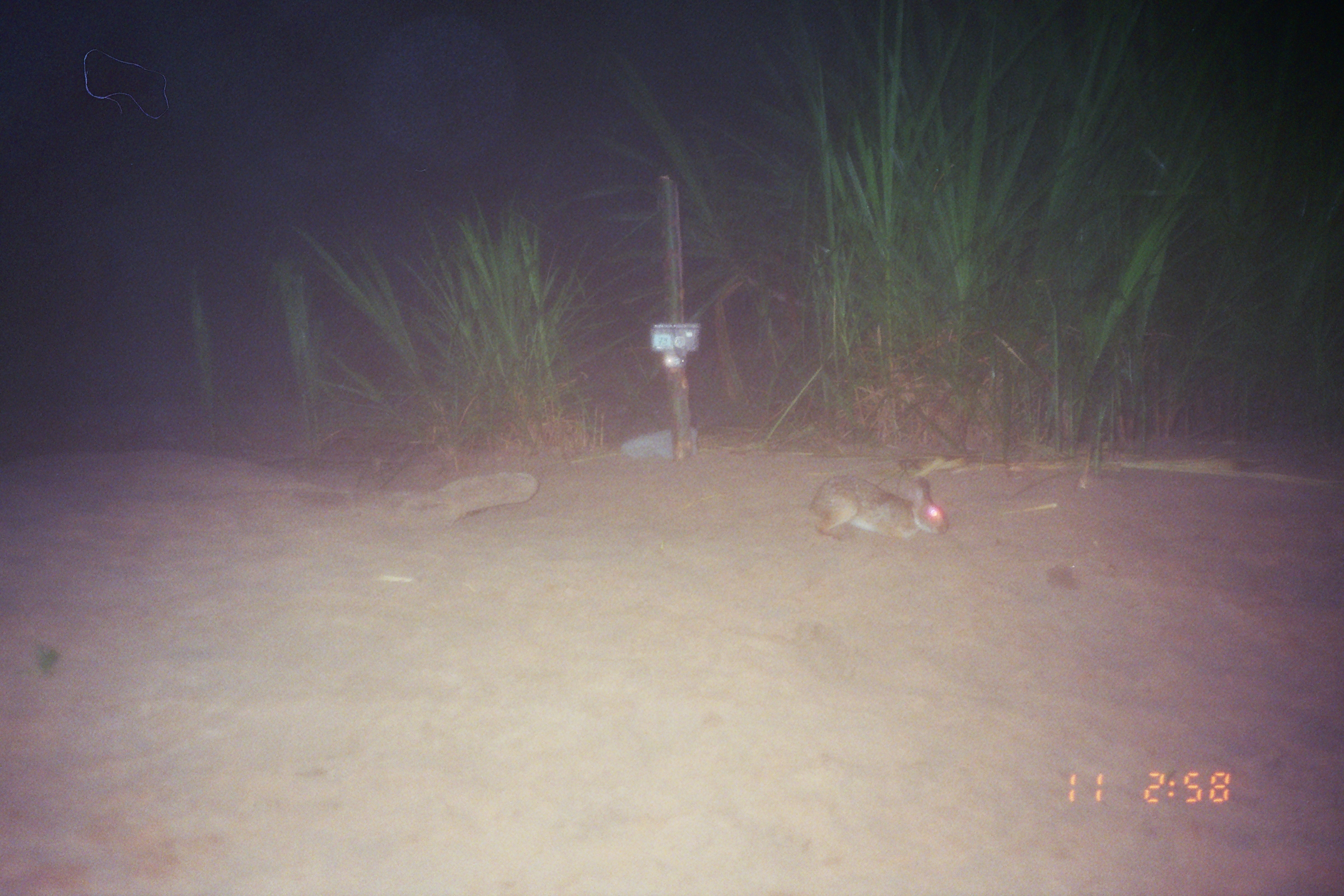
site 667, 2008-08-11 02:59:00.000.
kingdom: Animalia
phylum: Chordata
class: Mammalia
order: Lagomorpha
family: Leporidae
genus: Sylvilagus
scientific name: Sylvilagus brasiliensis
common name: tapeti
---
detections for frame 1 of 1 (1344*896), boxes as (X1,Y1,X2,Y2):
sylvilagus brasiliensis: (809,476,949,541)